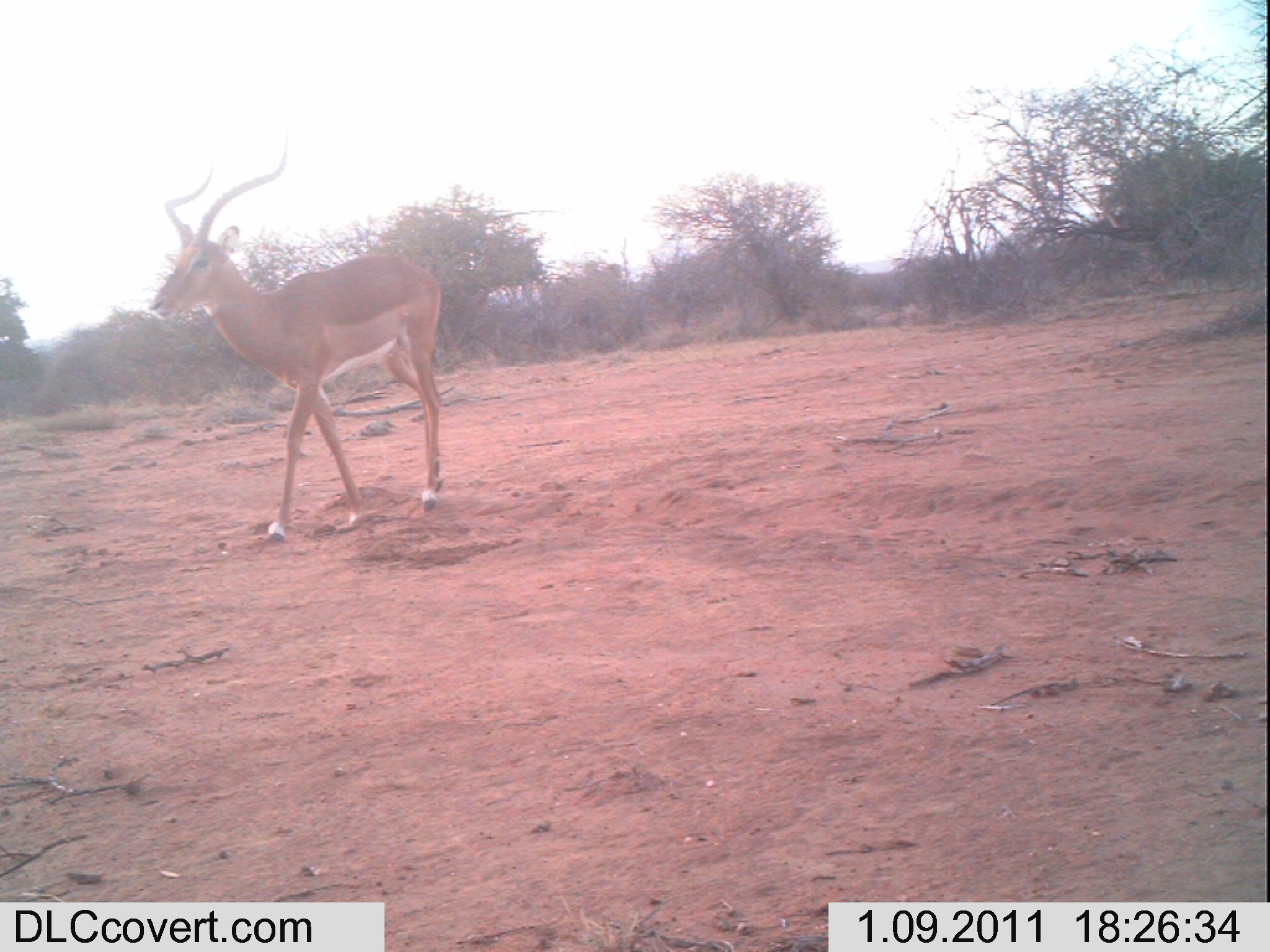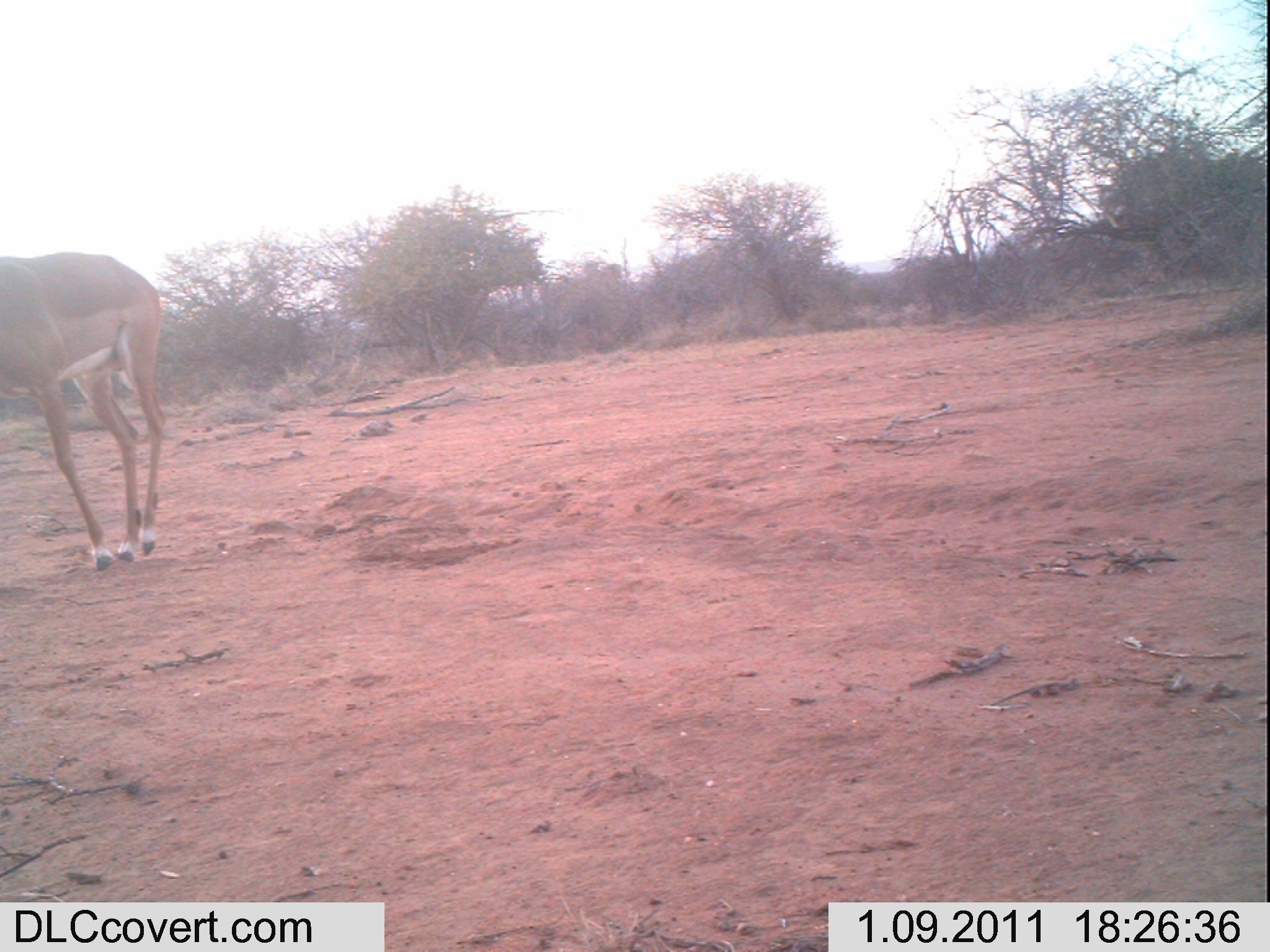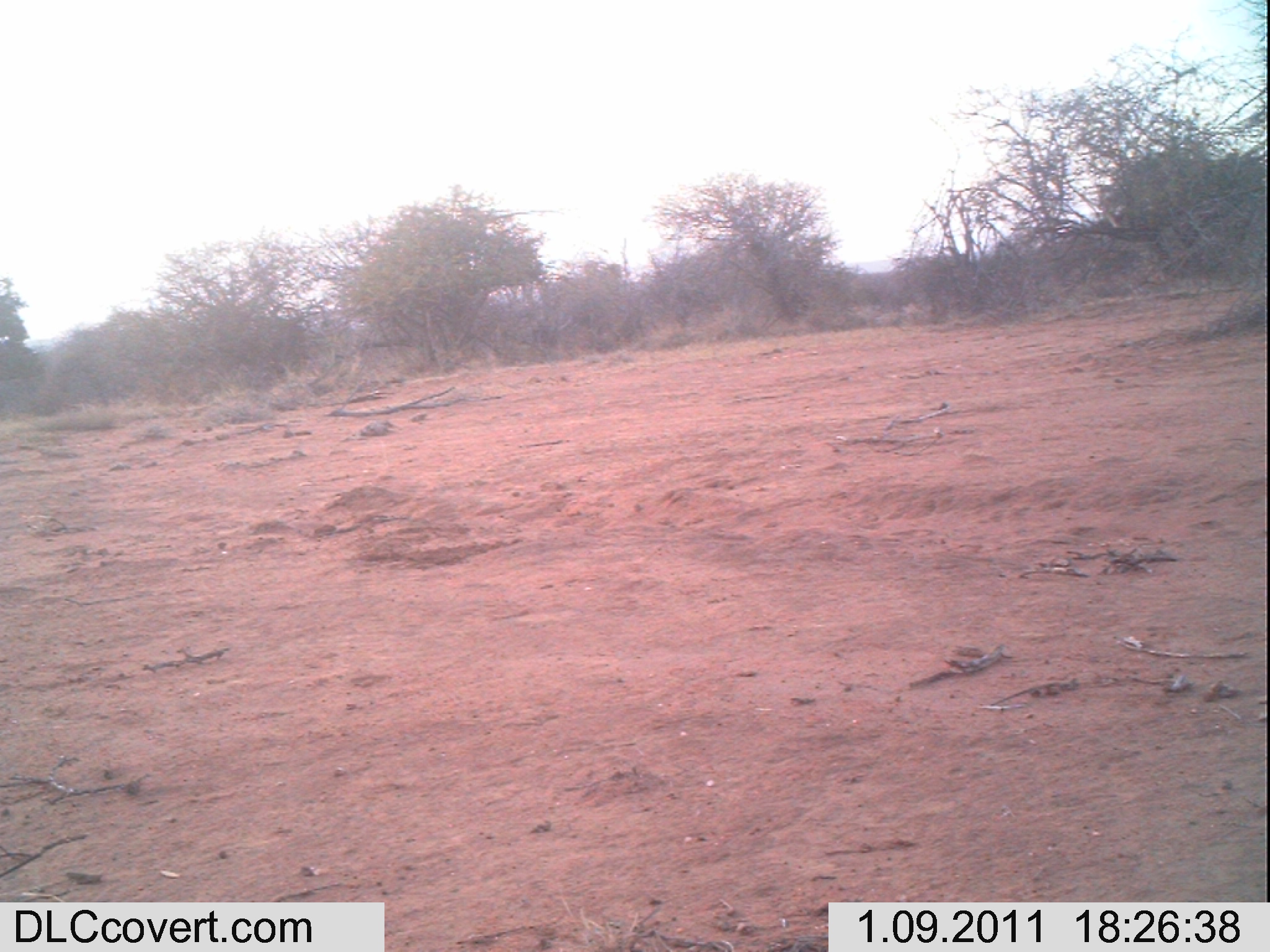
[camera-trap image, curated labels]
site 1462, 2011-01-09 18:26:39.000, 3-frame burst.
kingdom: Animalia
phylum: Chordata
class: Mammalia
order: Artiodactyla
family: Bovidae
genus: Aepyceros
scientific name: Aepyceros melampus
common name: impala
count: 1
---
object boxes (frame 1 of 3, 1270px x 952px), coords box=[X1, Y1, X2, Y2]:
aepyceros melampus: box=[147, 126, 443, 539]